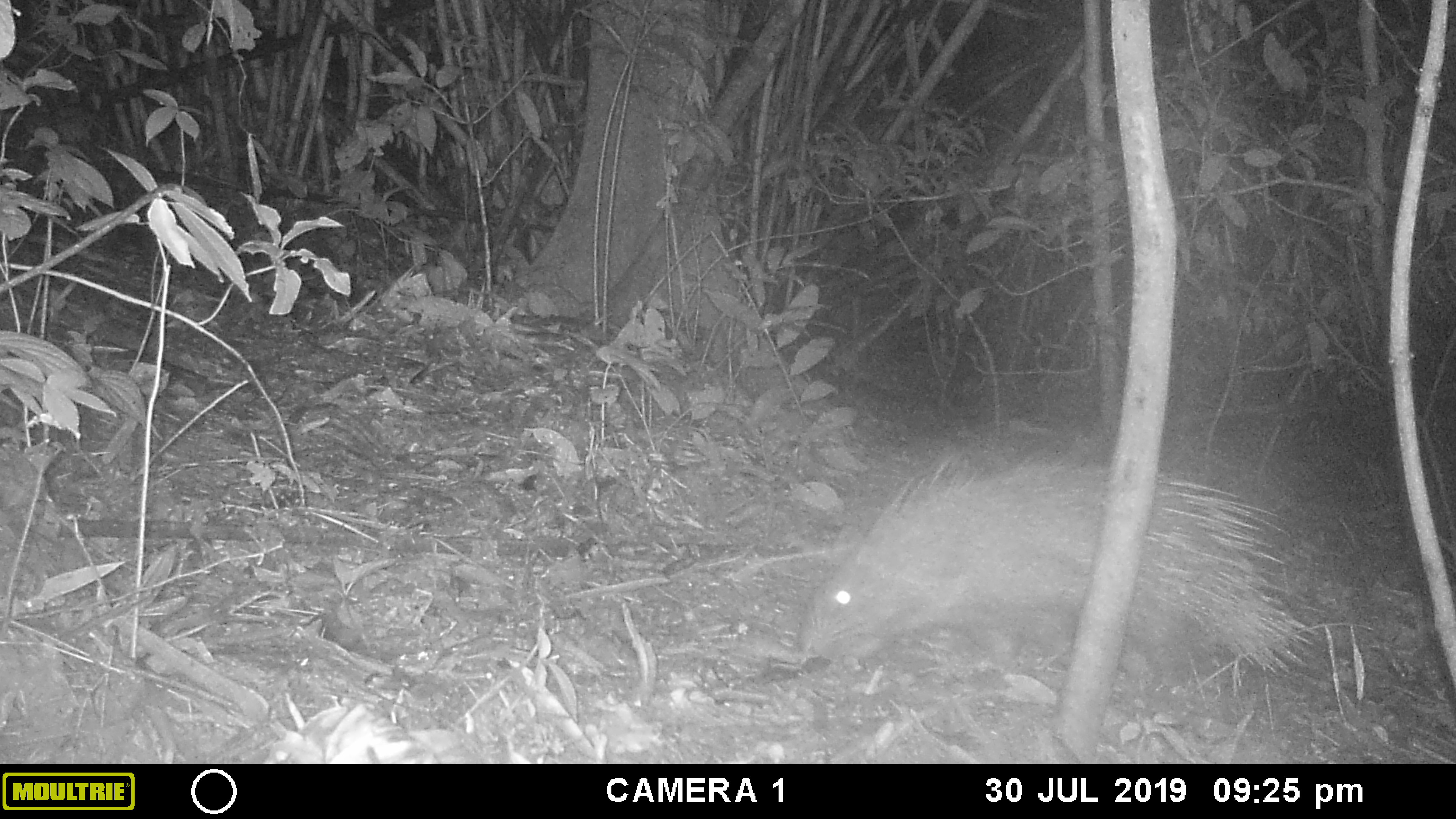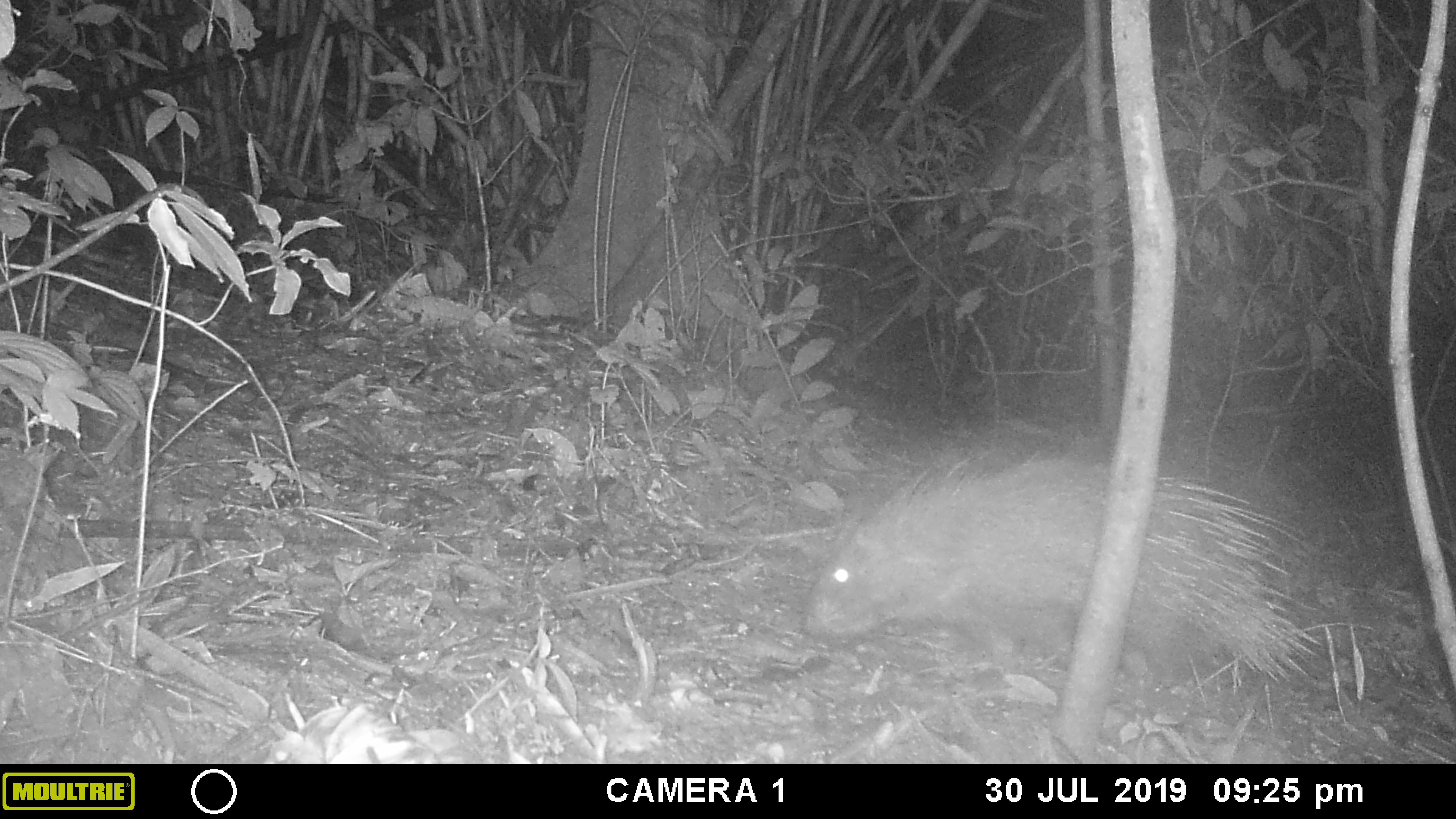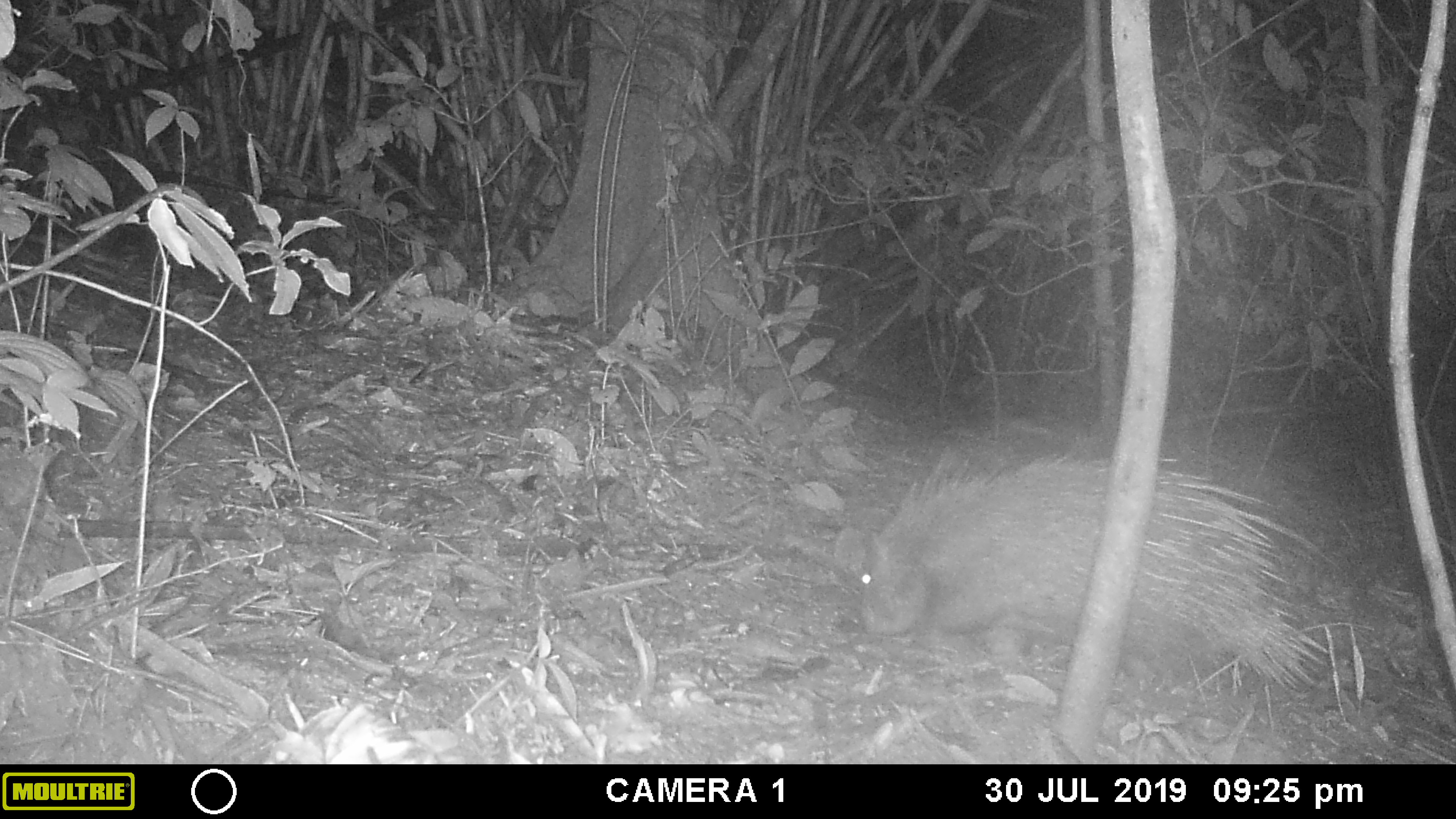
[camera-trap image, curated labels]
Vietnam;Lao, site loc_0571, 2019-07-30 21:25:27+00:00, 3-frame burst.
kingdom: Animalia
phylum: Chordata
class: Mammalia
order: Rodentia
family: Hystricidae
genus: Hystrix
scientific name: Hystrix brachyura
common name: malayan porcupine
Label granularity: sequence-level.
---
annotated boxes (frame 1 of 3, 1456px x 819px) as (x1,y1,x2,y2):
malayan porcupine: (795,455,1317,686)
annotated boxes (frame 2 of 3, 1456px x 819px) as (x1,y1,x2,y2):
malayan porcupine: (802,447,1320,695)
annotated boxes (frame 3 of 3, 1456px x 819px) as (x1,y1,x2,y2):
malayan porcupine: (853,449,1328,694)